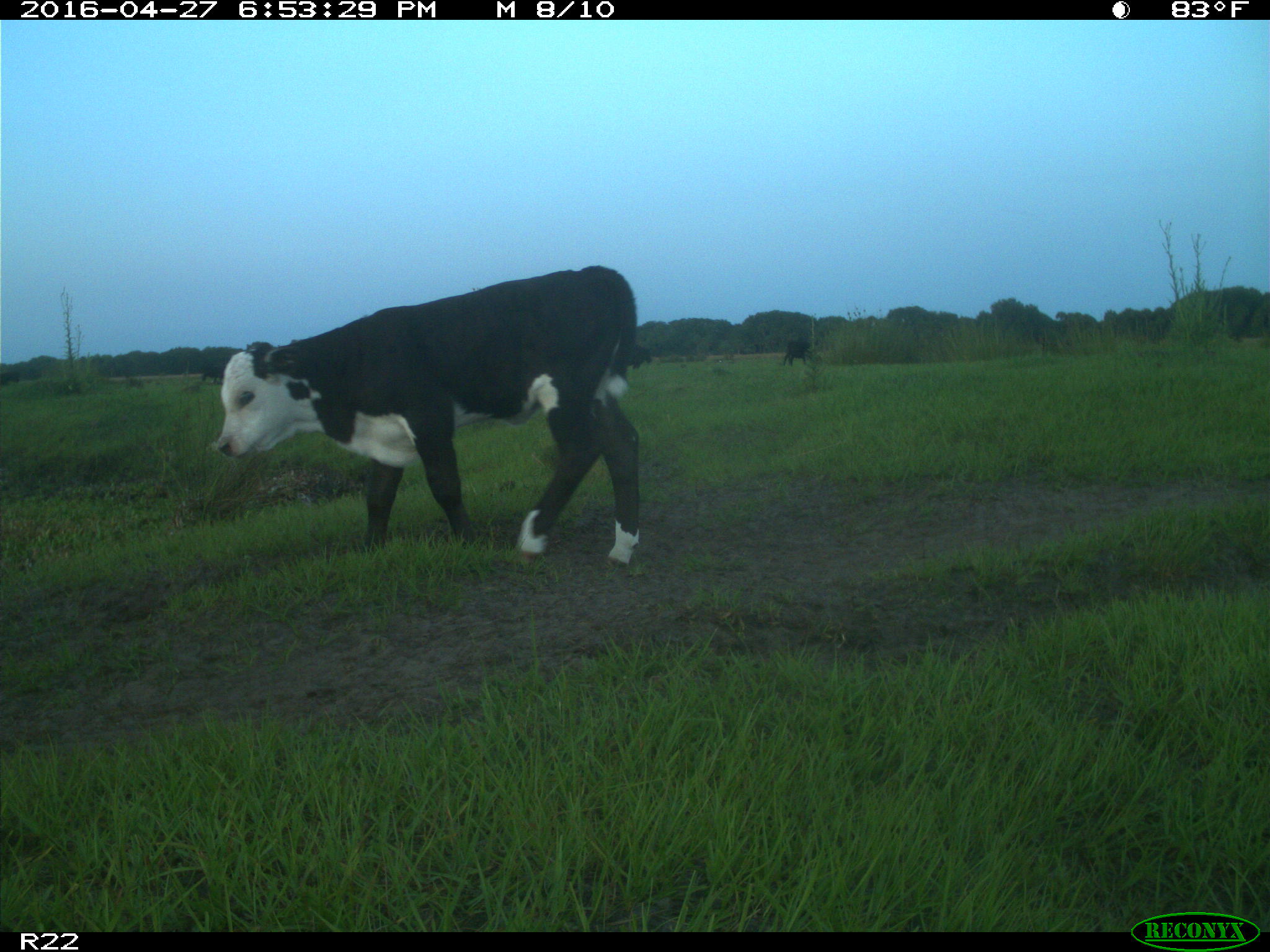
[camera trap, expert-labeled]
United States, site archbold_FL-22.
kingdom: Animalia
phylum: Chordata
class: Mammalia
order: Artiodactyla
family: Bovidae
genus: Bos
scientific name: Bos taurus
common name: domestic cow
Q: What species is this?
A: Bos taurus (domestic cow).